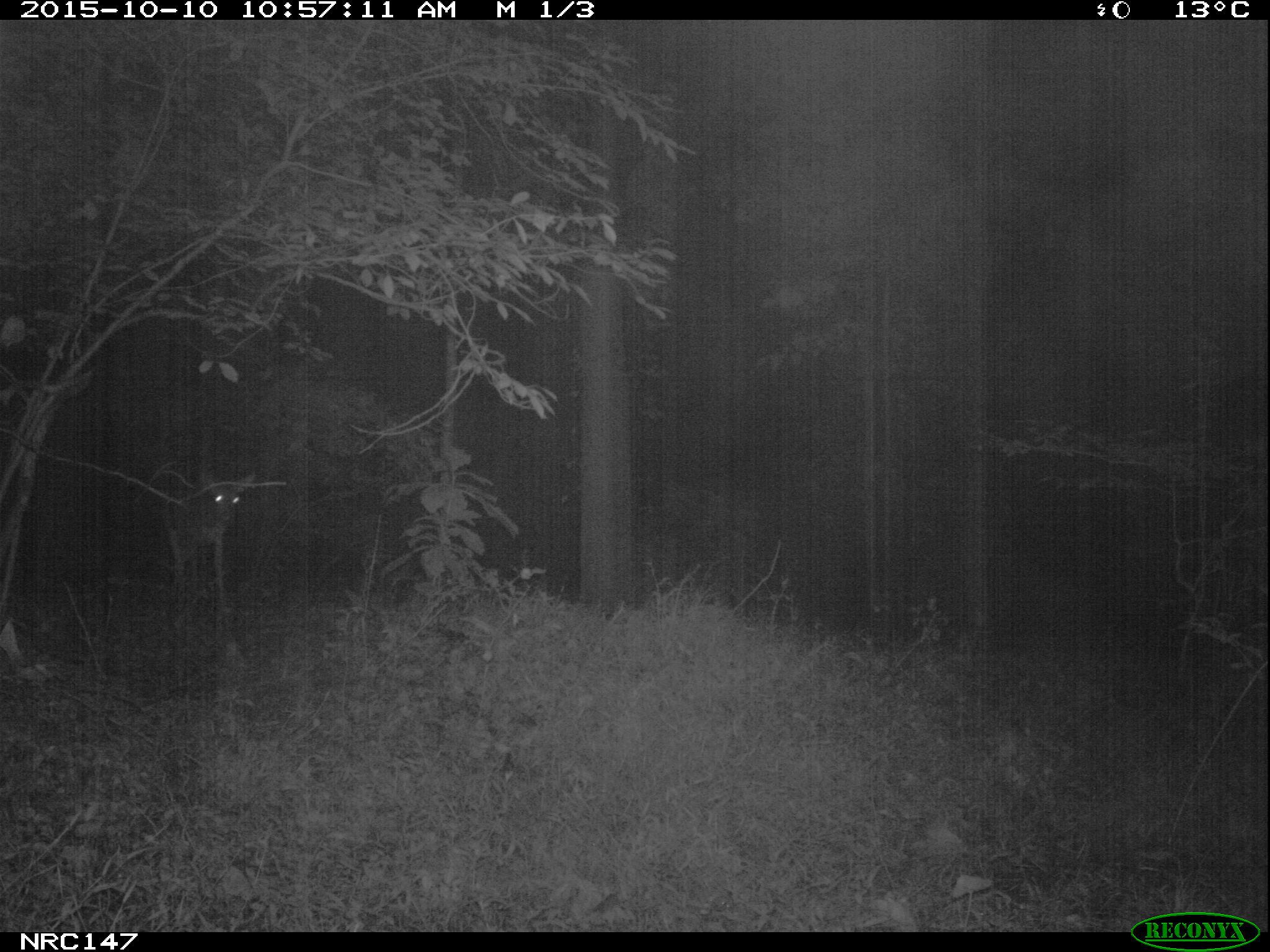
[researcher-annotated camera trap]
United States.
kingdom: Animalia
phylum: Chordata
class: Mammalia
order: Artiodactyla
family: Cervidae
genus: Odocoileus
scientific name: Odocoileus virginianus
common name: white-tailed deer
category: White Tailed Deer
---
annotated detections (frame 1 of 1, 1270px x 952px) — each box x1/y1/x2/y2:
White Tailed Deer: 154/465/256/606